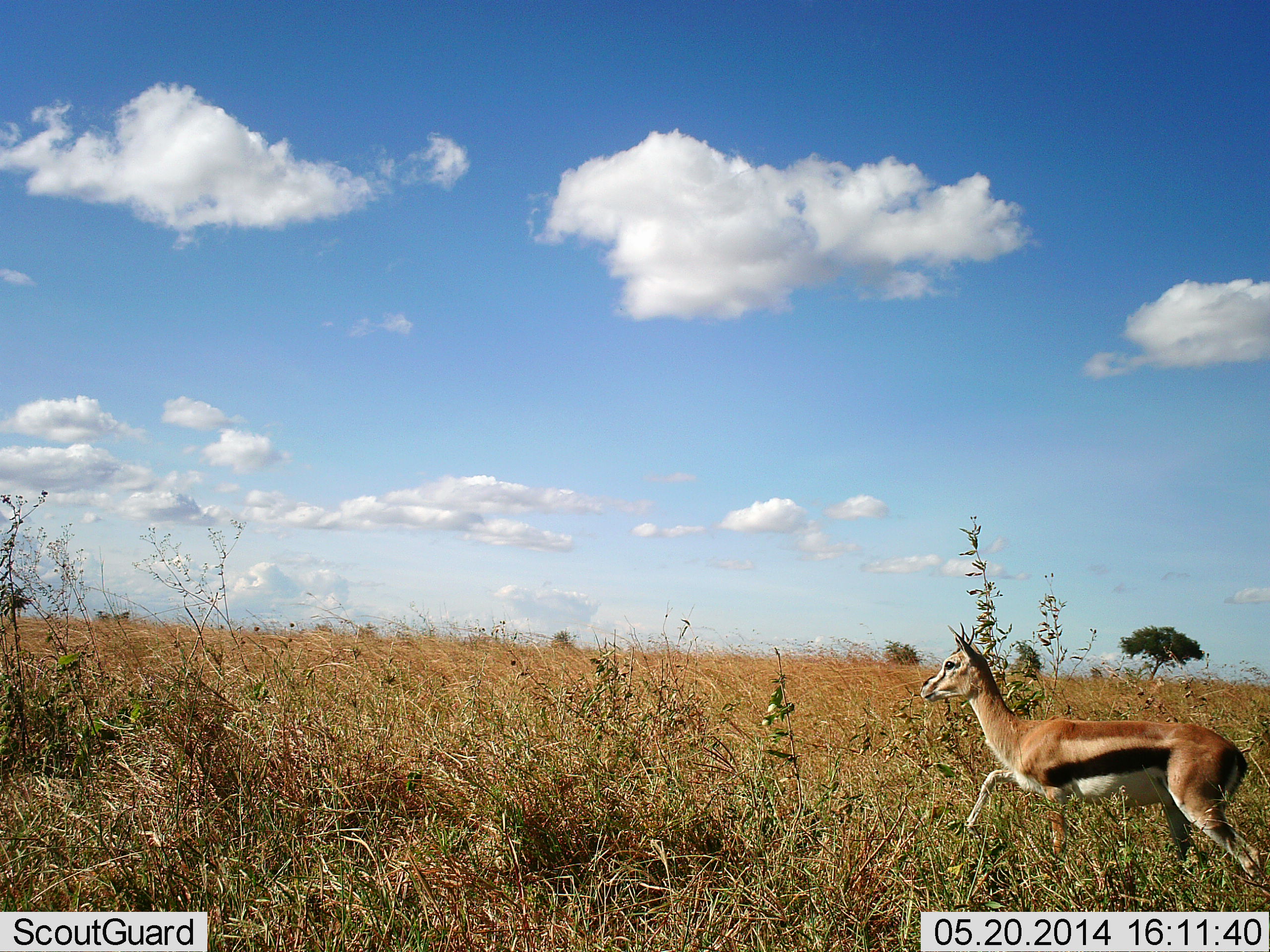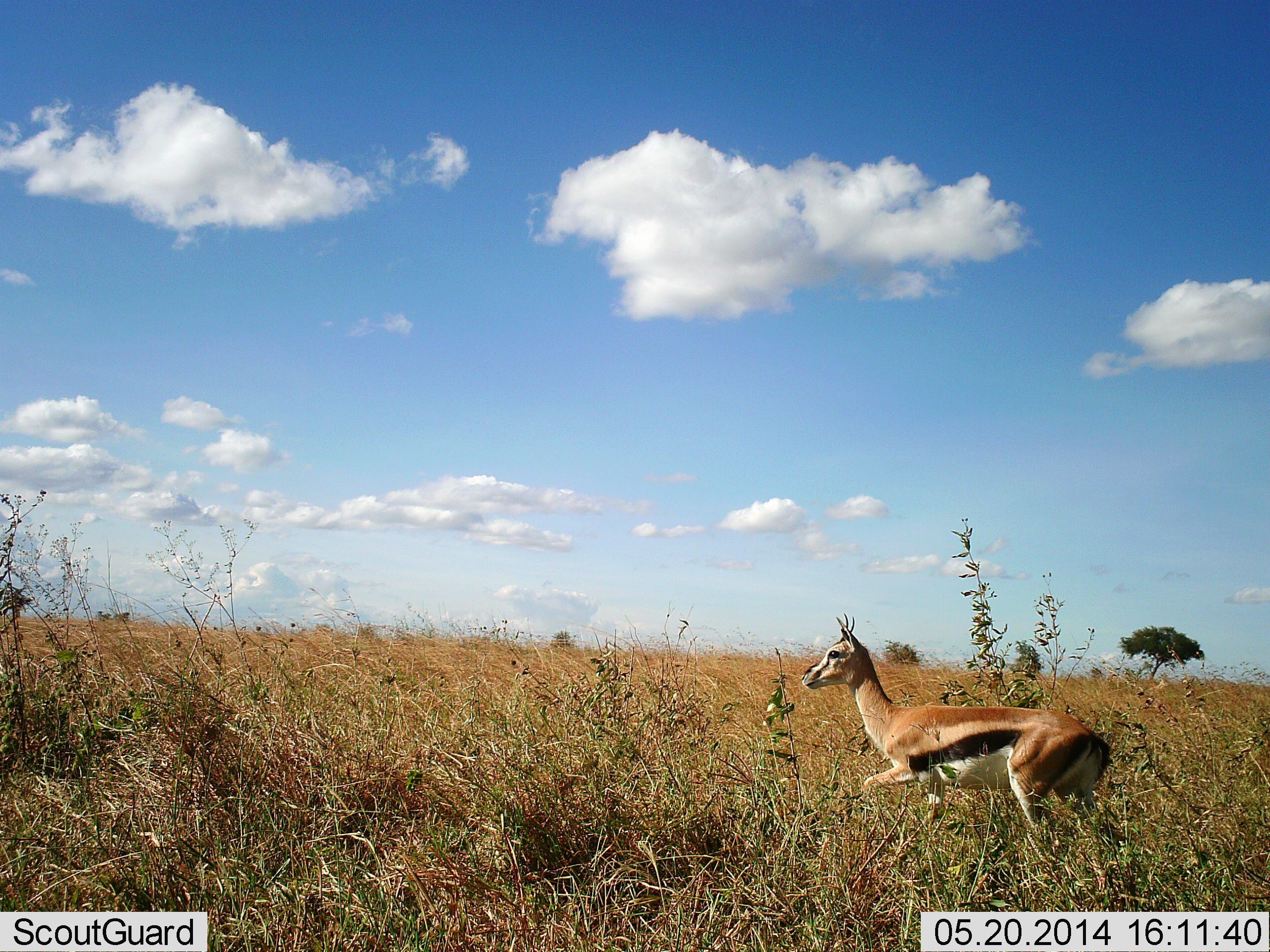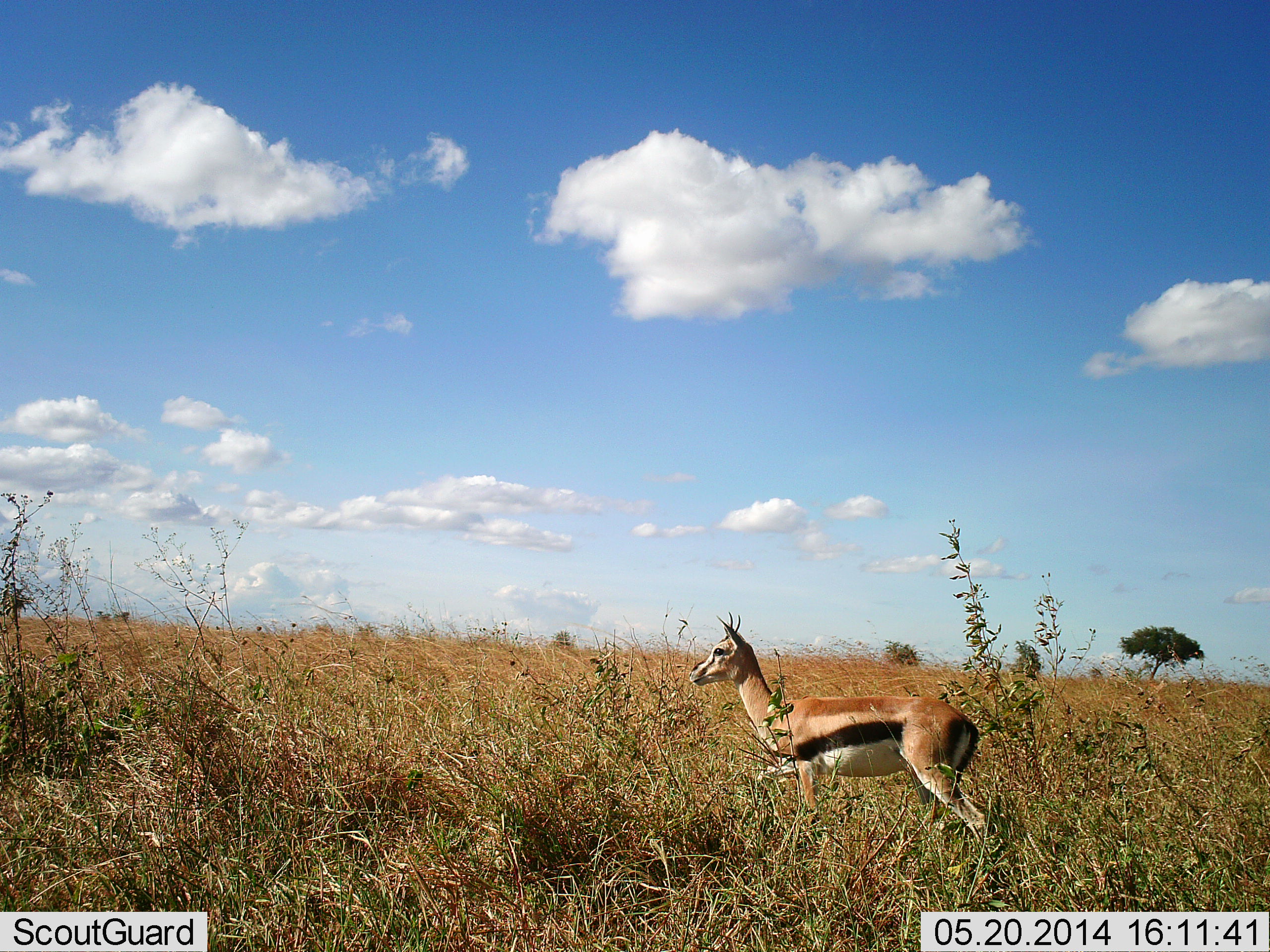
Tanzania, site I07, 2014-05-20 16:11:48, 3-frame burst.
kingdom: Animalia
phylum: Chordata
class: Mammalia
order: Artiodactyla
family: Bovidae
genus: Eudorcas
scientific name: Eudorcas thomsonii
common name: thomson's gazelle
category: gazellethomsons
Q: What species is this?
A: Gazellethomsons (thomson's gazelle) (Eudorcas thomsonii).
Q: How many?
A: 1.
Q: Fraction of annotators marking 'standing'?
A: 0%.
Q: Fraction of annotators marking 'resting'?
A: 0%.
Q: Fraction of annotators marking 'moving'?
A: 100%.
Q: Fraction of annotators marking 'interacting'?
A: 0%.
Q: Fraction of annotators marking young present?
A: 0%.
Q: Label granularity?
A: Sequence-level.